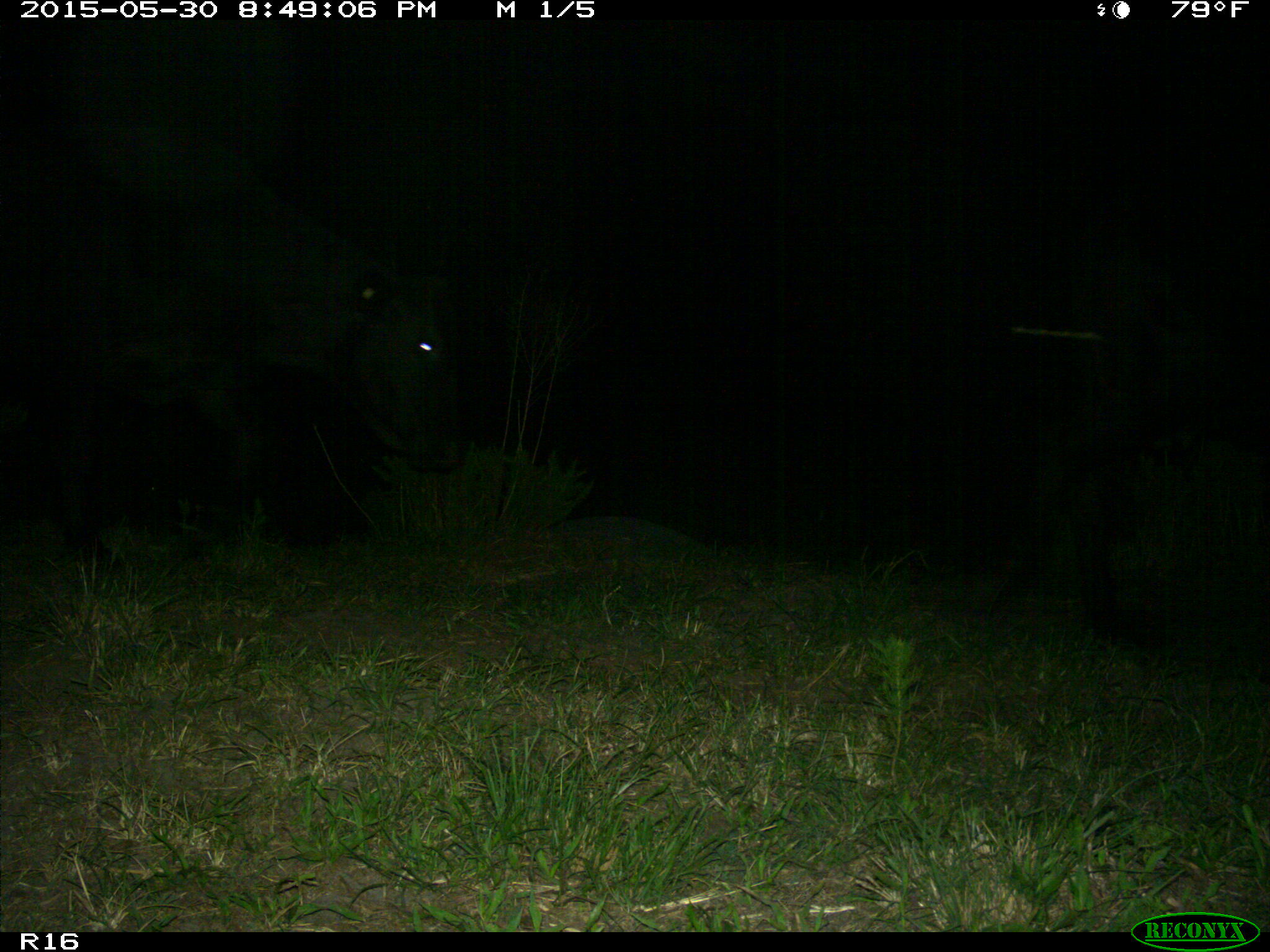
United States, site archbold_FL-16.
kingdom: Animalia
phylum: Chordata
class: Mammalia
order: Artiodactyla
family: Bovidae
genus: Bos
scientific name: Bos taurus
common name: domestic cow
Bos taurus (domestic cow).